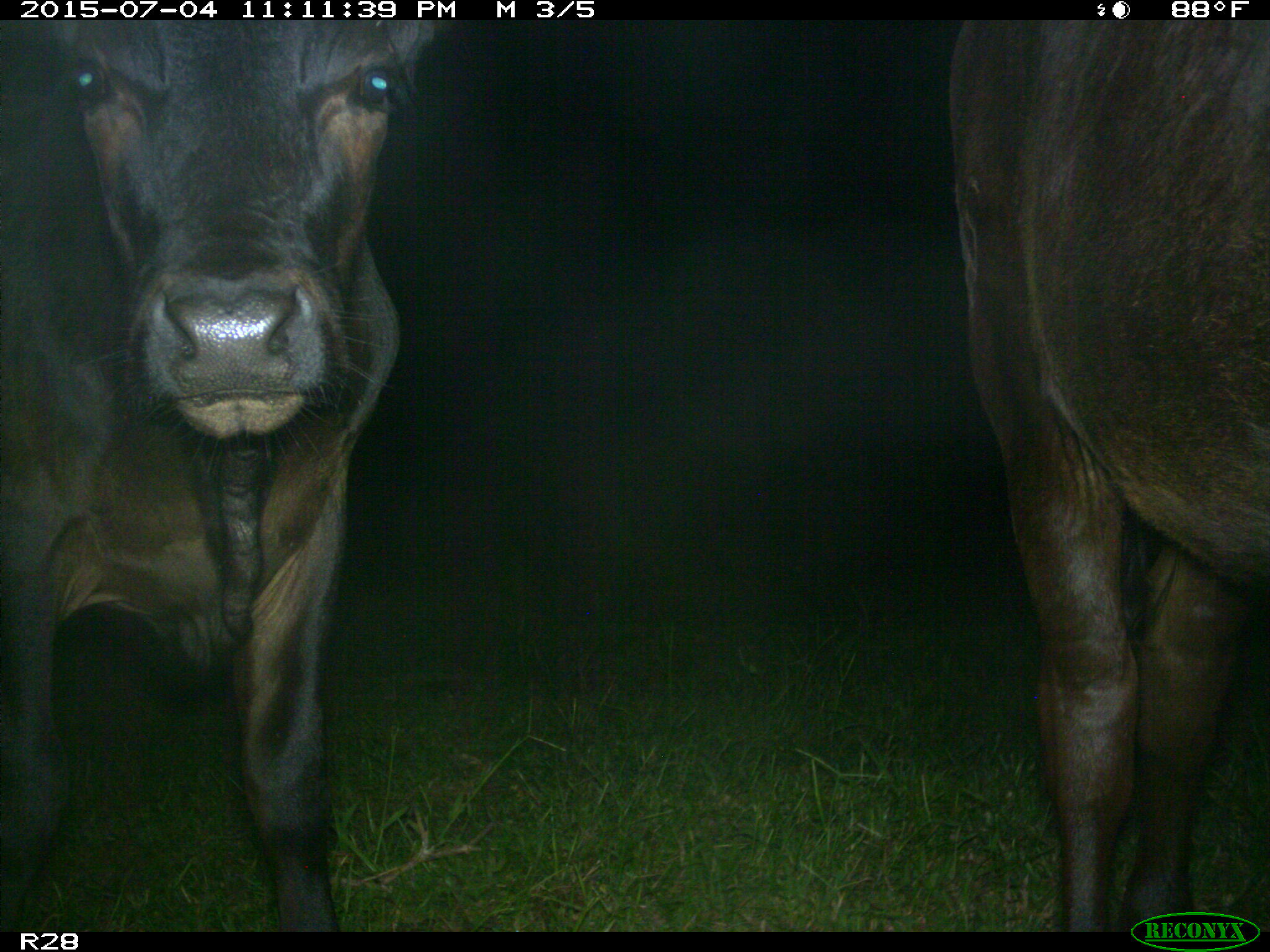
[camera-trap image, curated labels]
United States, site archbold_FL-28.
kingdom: Animalia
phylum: Chordata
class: Mammalia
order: Artiodactyla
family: Bovidae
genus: Bos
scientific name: Bos taurus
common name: domestic cow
Bos taurus (domestic cow).